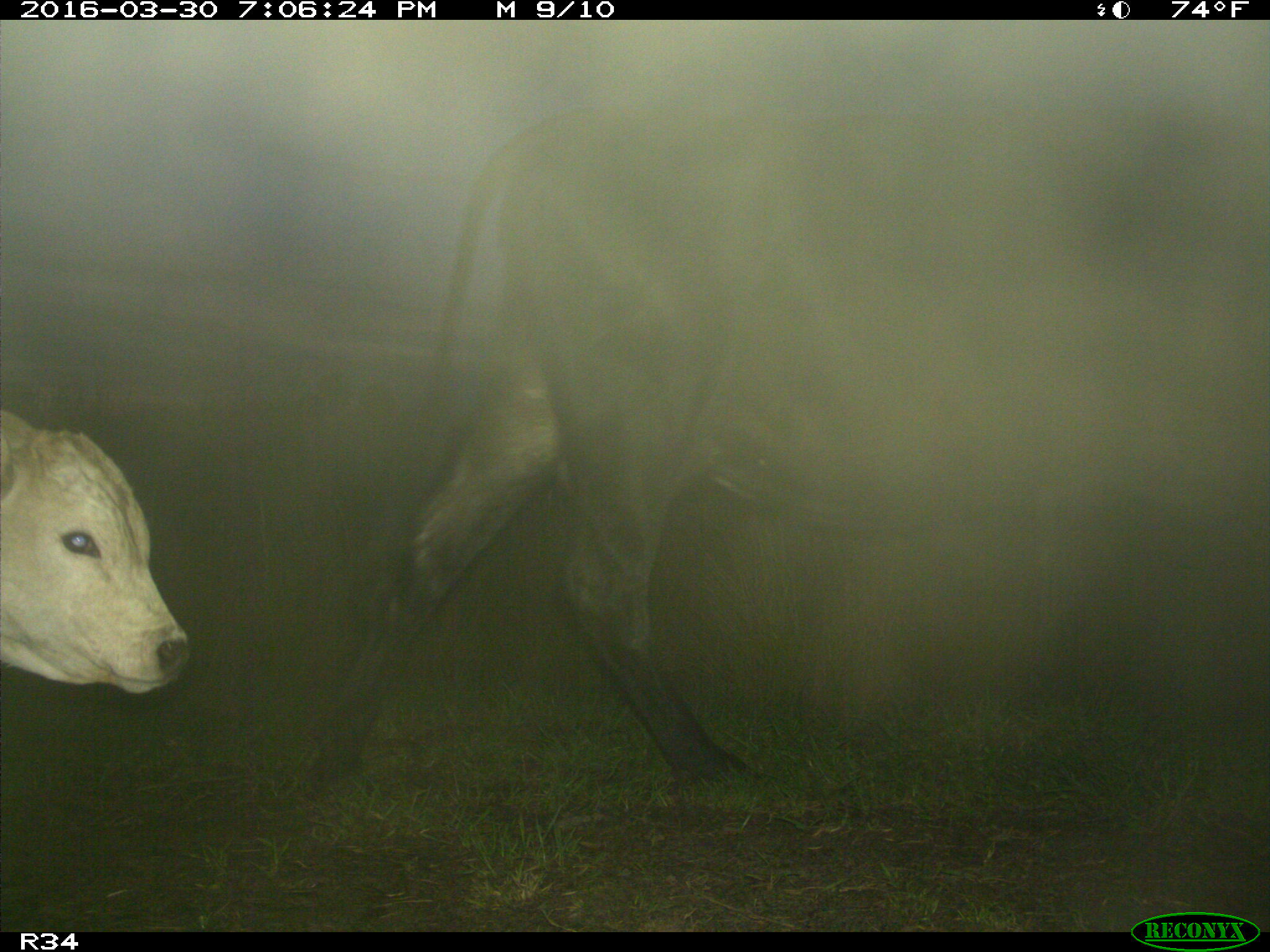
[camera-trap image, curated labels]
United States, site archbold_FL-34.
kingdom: Animalia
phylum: Chordata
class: Mammalia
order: Artiodactyla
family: Bovidae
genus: Bos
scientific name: Bos taurus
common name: domestic cow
Bos taurus (domestic cow).